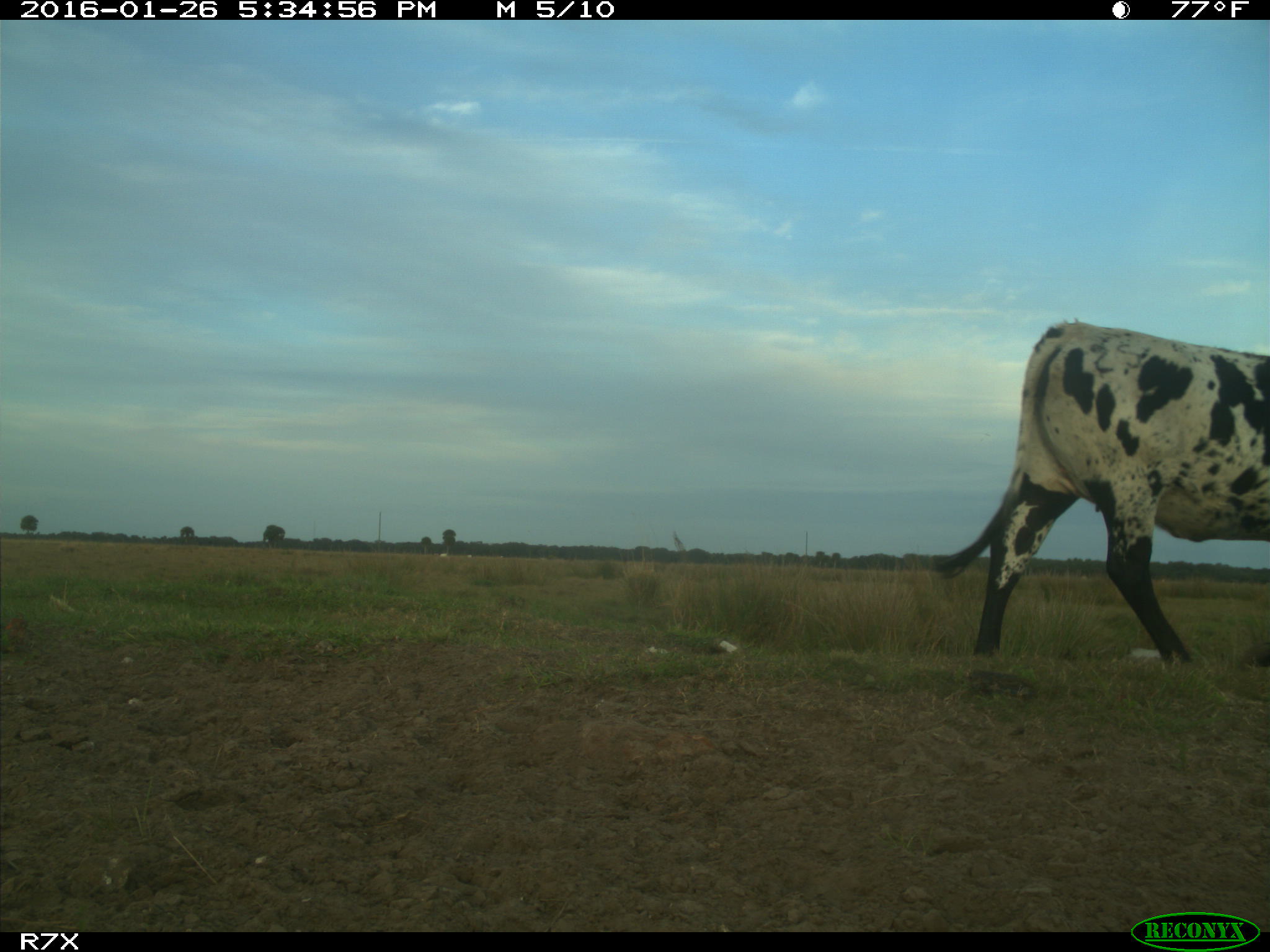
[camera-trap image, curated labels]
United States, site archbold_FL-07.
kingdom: Animalia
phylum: Chordata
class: Mammalia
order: Artiodactyla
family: Bovidae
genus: Bos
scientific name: Bos taurus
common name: domestic cow